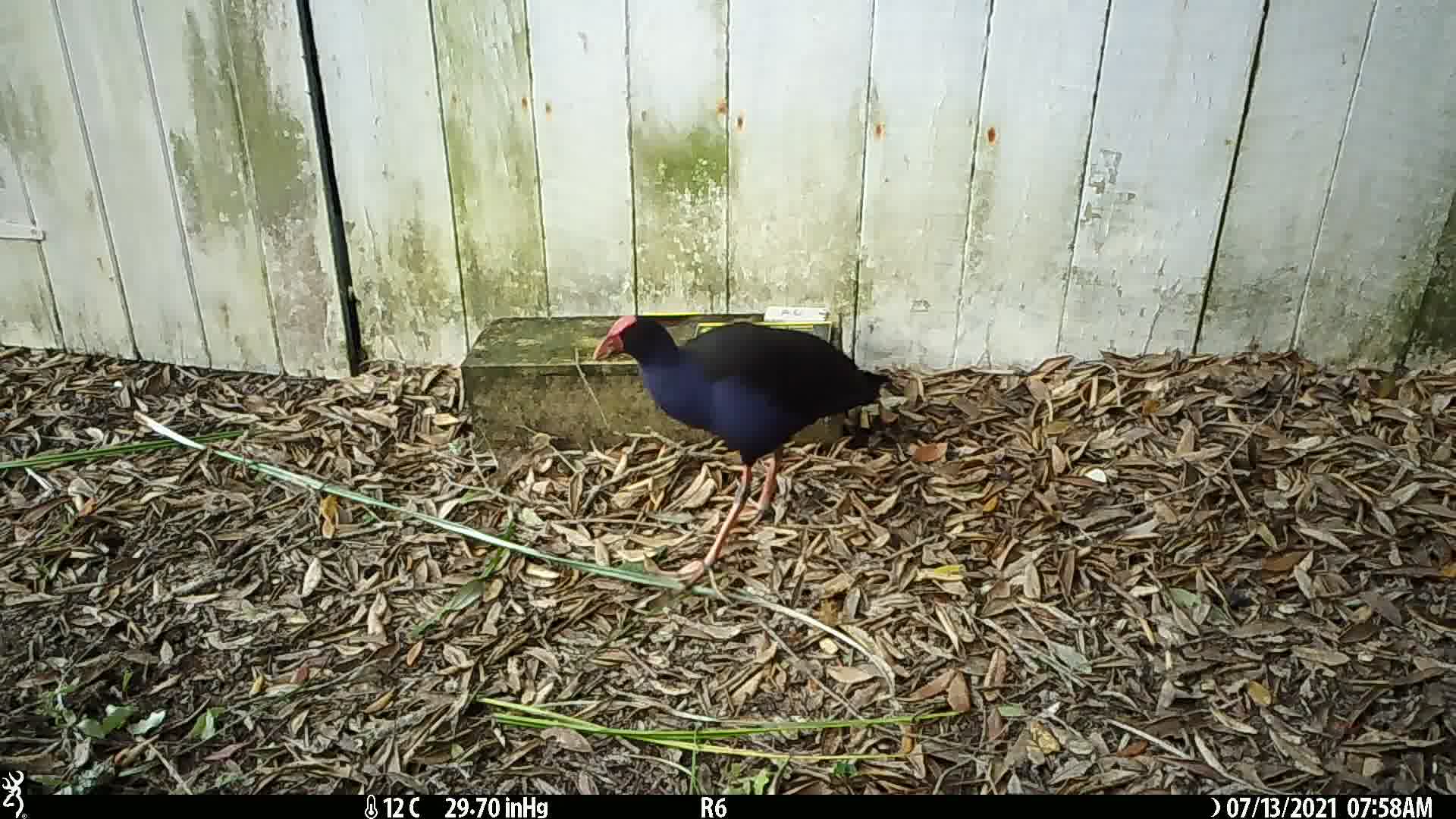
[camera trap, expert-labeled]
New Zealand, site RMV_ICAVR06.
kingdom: Animalia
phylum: Chordata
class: Aves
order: Gruiformes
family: Rallidae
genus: Porphyrio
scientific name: Porphyrio melanotus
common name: australasian swamphen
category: pukeko